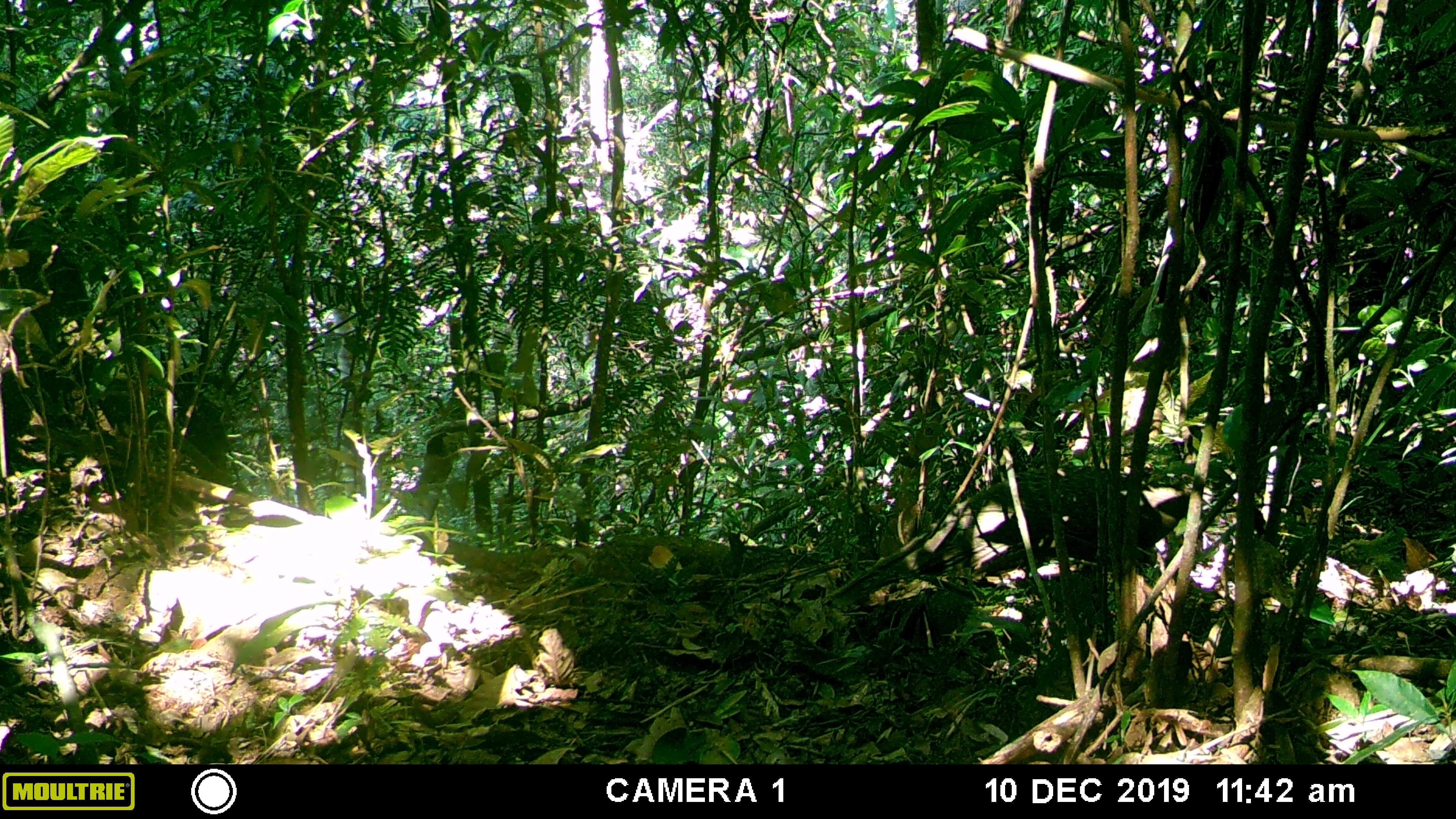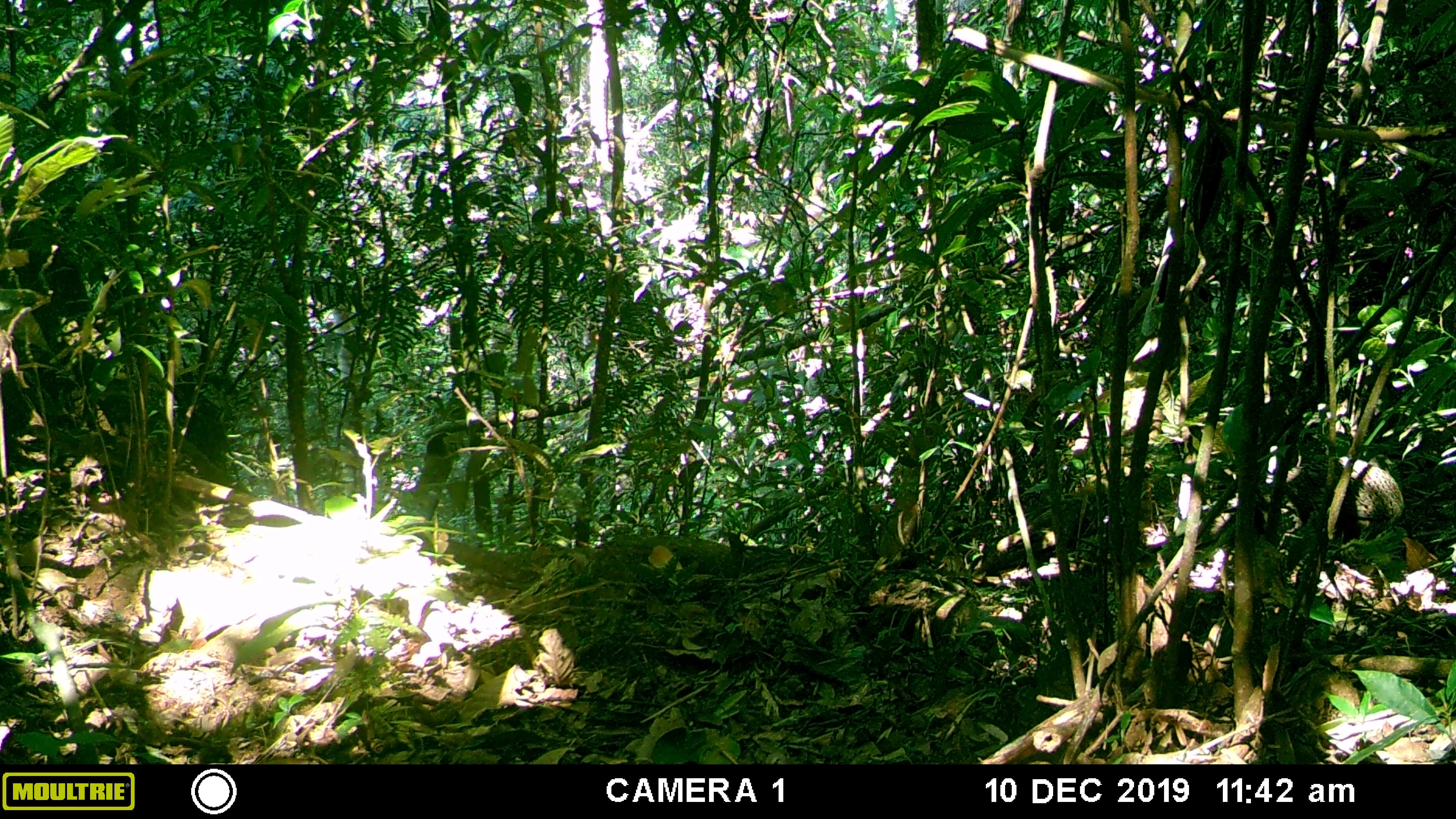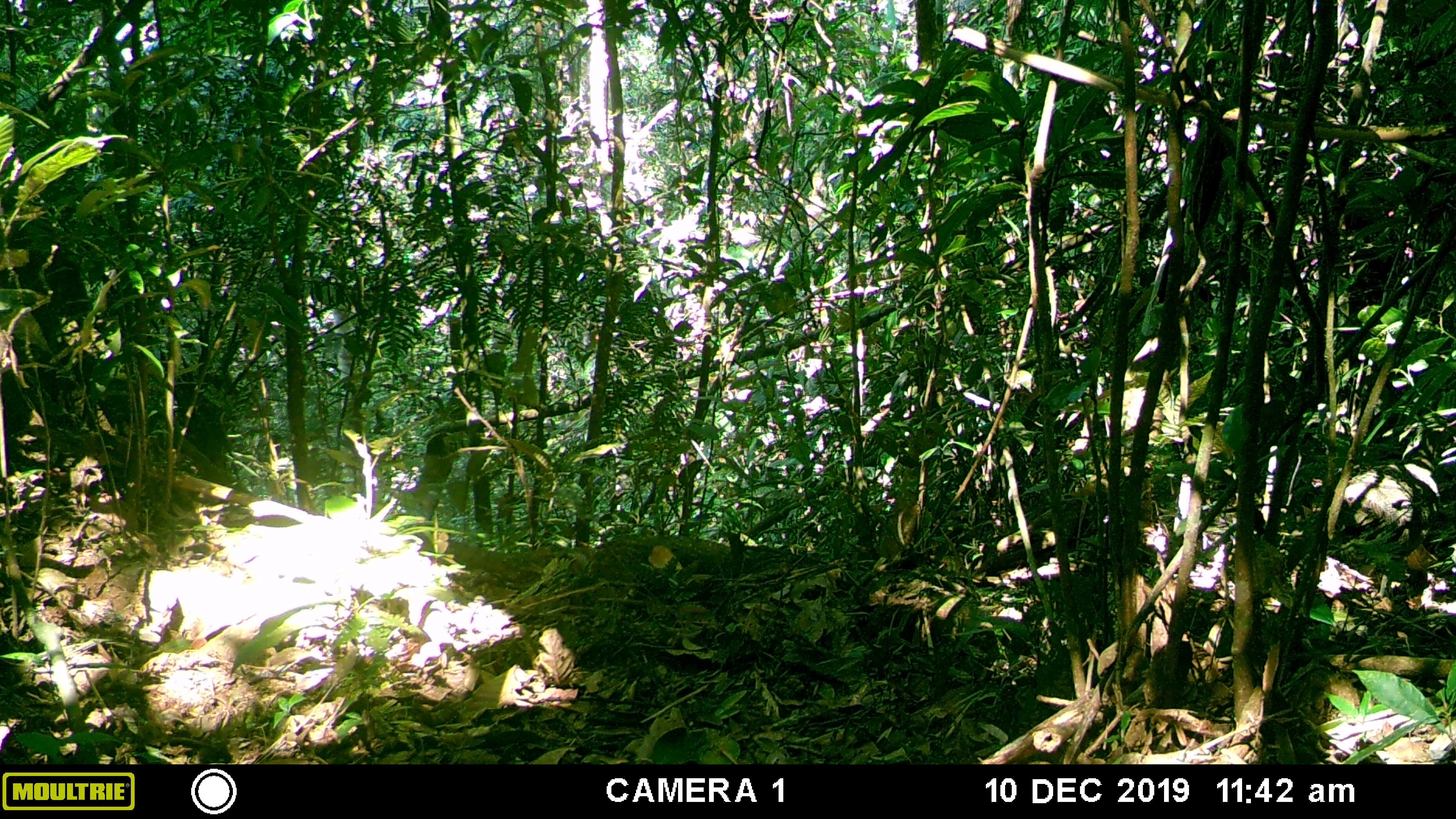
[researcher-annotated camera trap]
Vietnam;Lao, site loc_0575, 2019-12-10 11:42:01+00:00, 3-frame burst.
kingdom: Animalia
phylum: Chordata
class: Aves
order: Galliformes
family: Phasianidae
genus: Polyplectron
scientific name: Polyplectron bicalcaratum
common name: gray peacock-pheasant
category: grey peacock pheasant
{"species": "grey peacock pheasant (gray peacock-pheasant) (Polyplectron bicalcaratum)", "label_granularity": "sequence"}